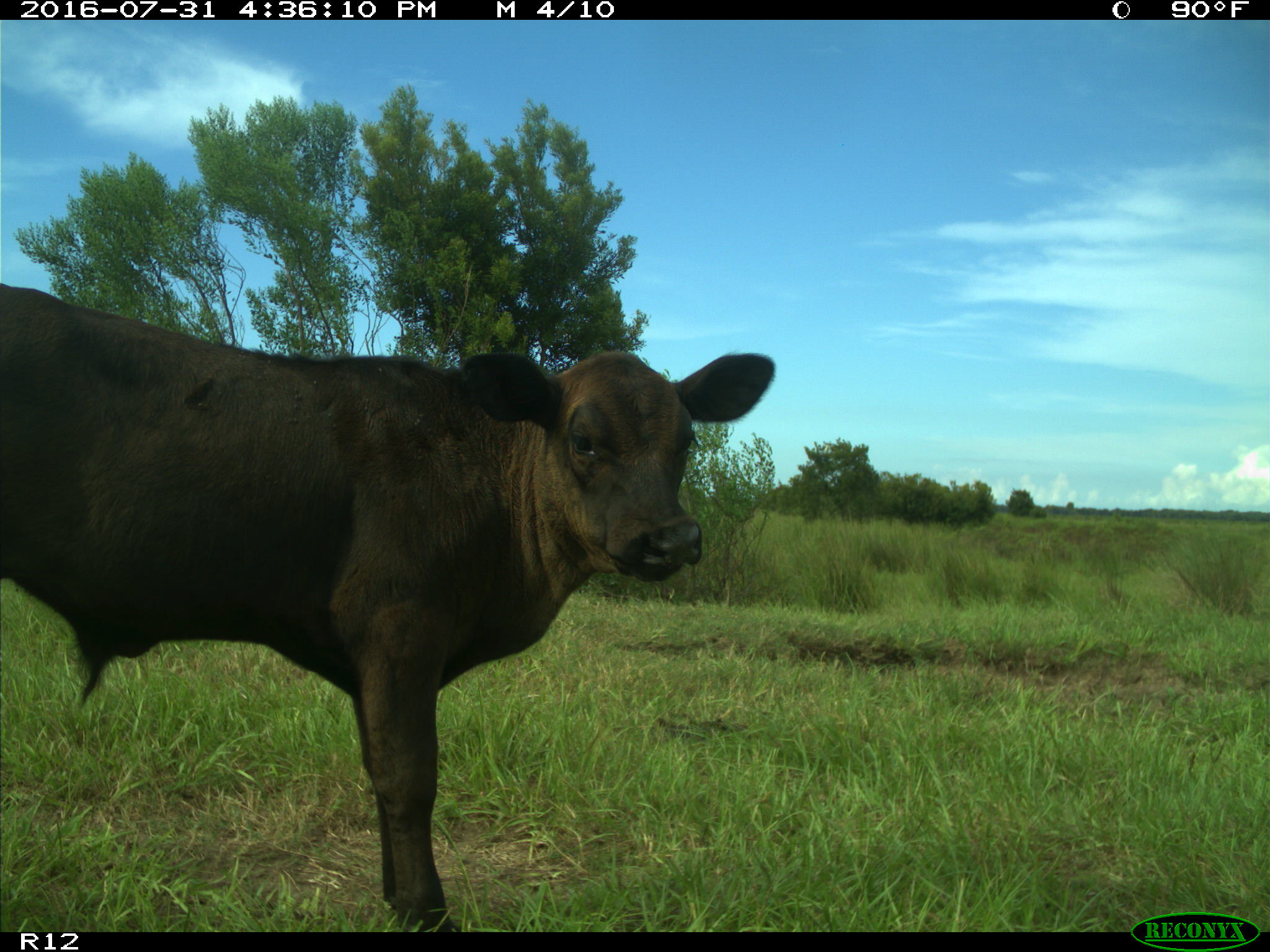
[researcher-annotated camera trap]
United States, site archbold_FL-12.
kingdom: Animalia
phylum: Chordata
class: Mammalia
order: Artiodactyla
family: Bovidae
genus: Bos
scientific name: Bos taurus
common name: domestic cow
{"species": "Bos taurus (domestic cow)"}